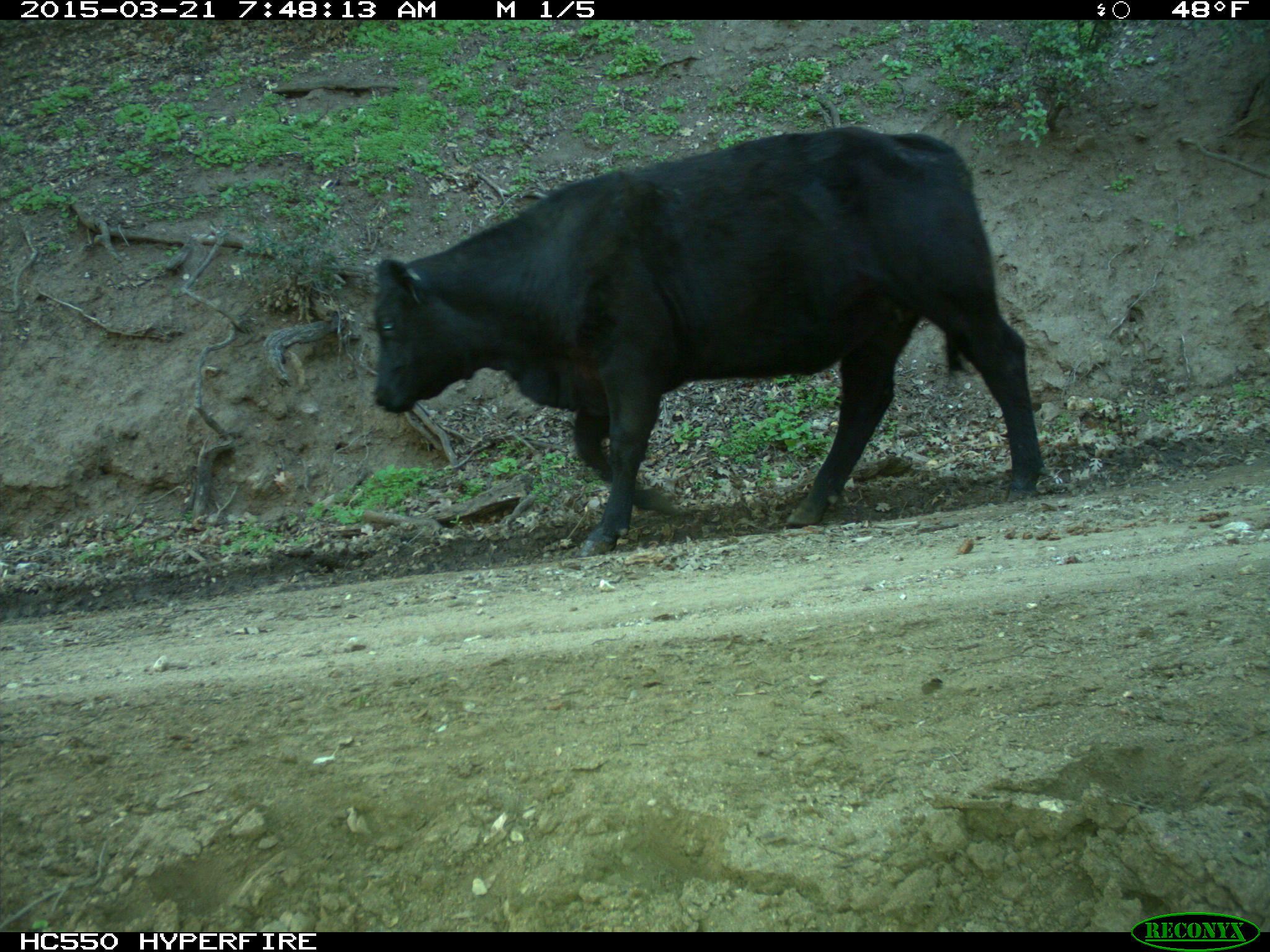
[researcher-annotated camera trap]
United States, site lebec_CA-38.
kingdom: Animalia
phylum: Chordata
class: Mammalia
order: Artiodactyla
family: Bovidae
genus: Bos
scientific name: Bos taurus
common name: domestic cow